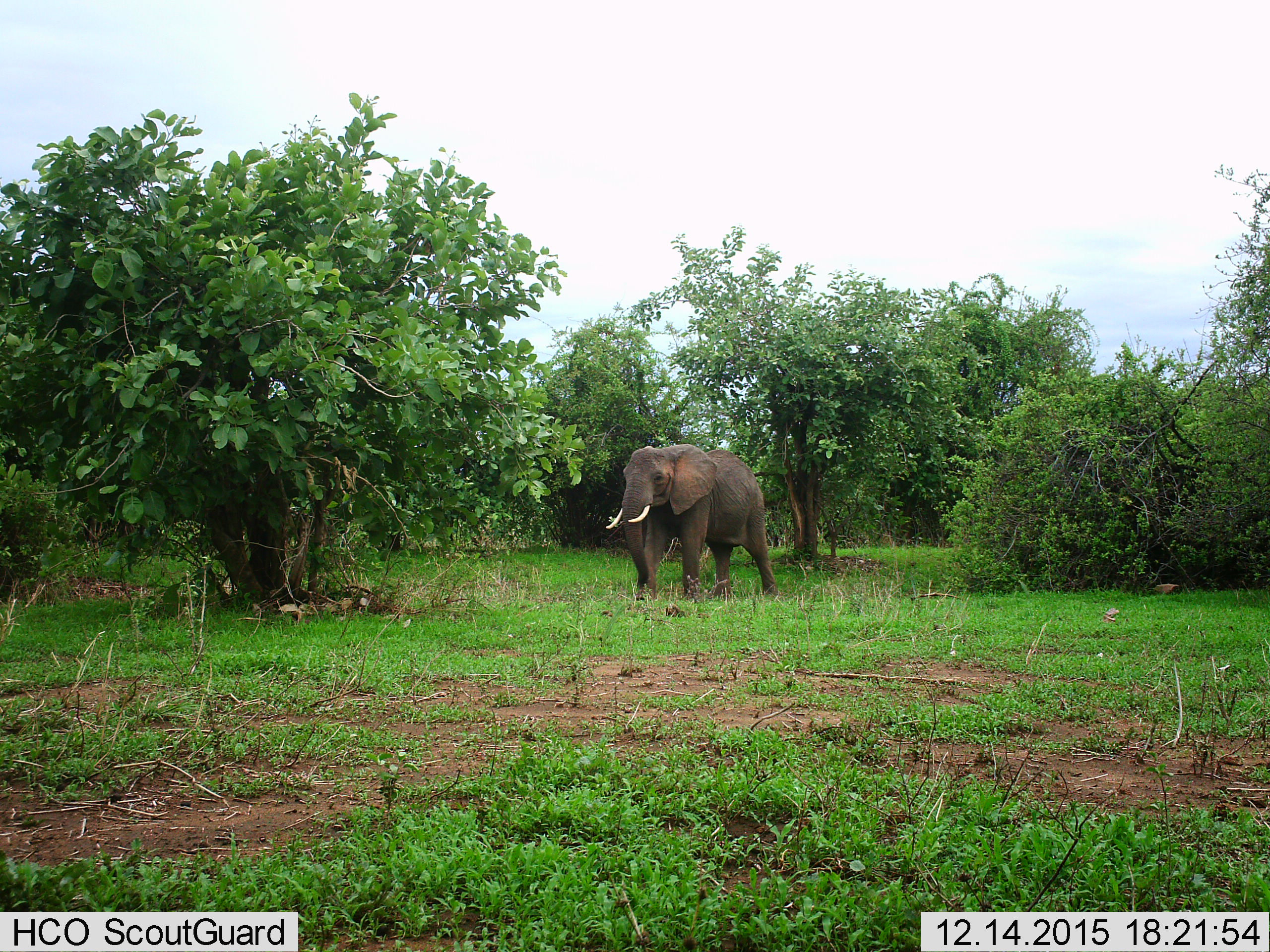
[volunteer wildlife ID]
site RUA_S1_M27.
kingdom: Animalia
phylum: Chordata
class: Mammalia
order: Proboscidea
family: Elephantidae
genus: Loxodonta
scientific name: Loxodonta africana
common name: african bush elephant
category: elephant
Elephant (african bush elephant) (Loxodonta africana), count 1. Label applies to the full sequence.